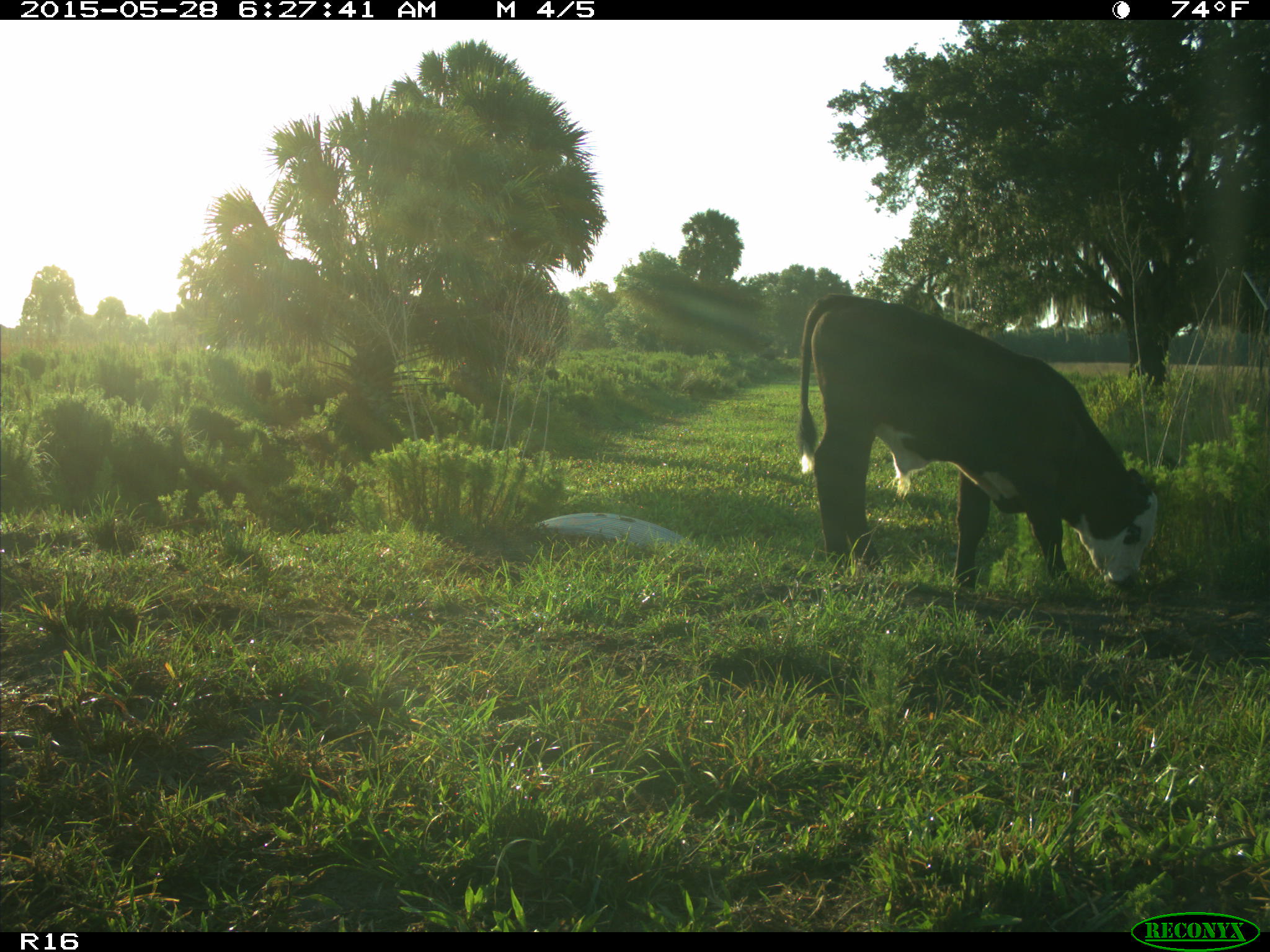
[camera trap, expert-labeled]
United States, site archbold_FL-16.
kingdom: Animalia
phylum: Chordata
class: Mammalia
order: Artiodactyla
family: Bovidae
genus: Bos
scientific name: Bos taurus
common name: domestic cow